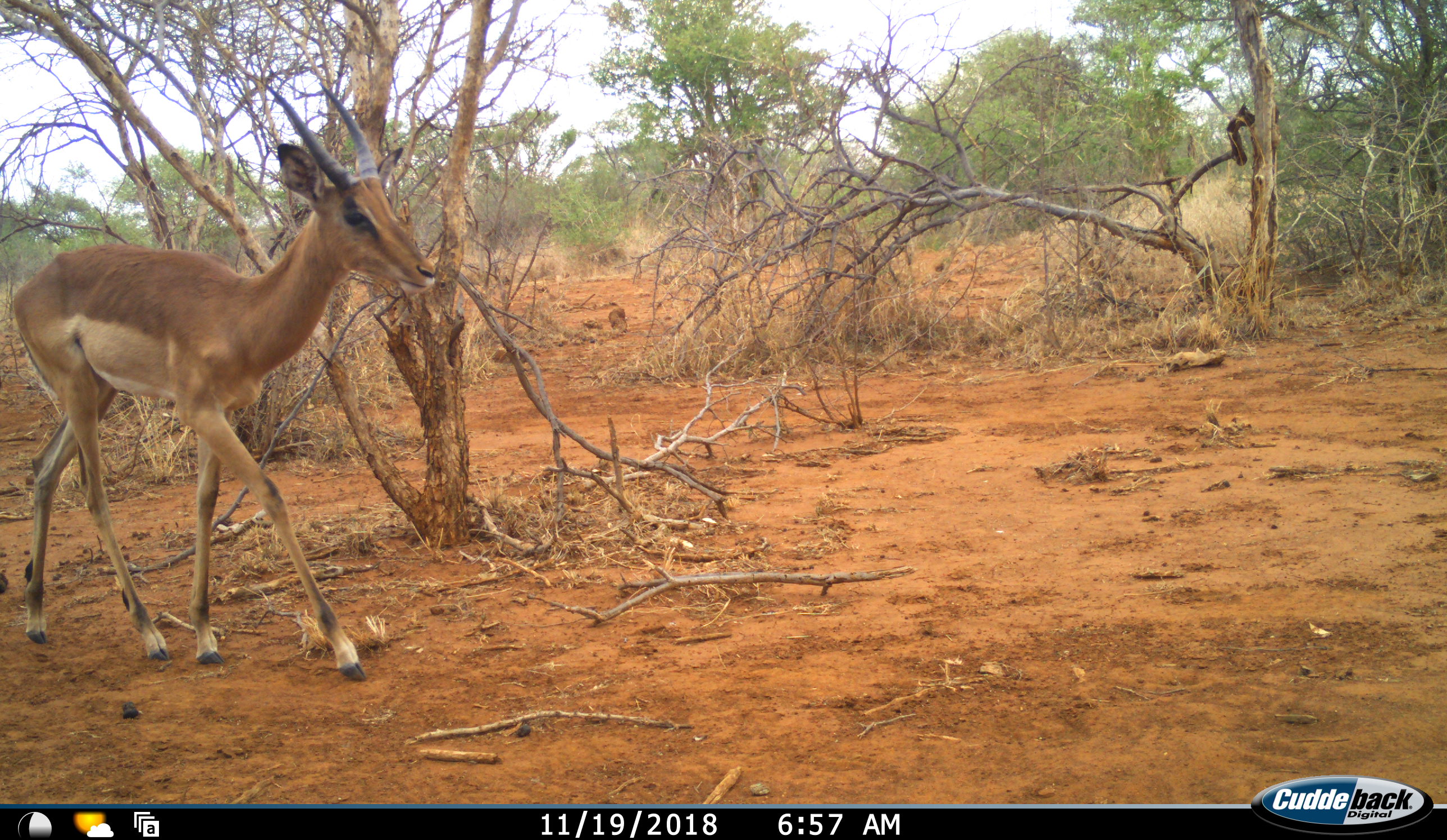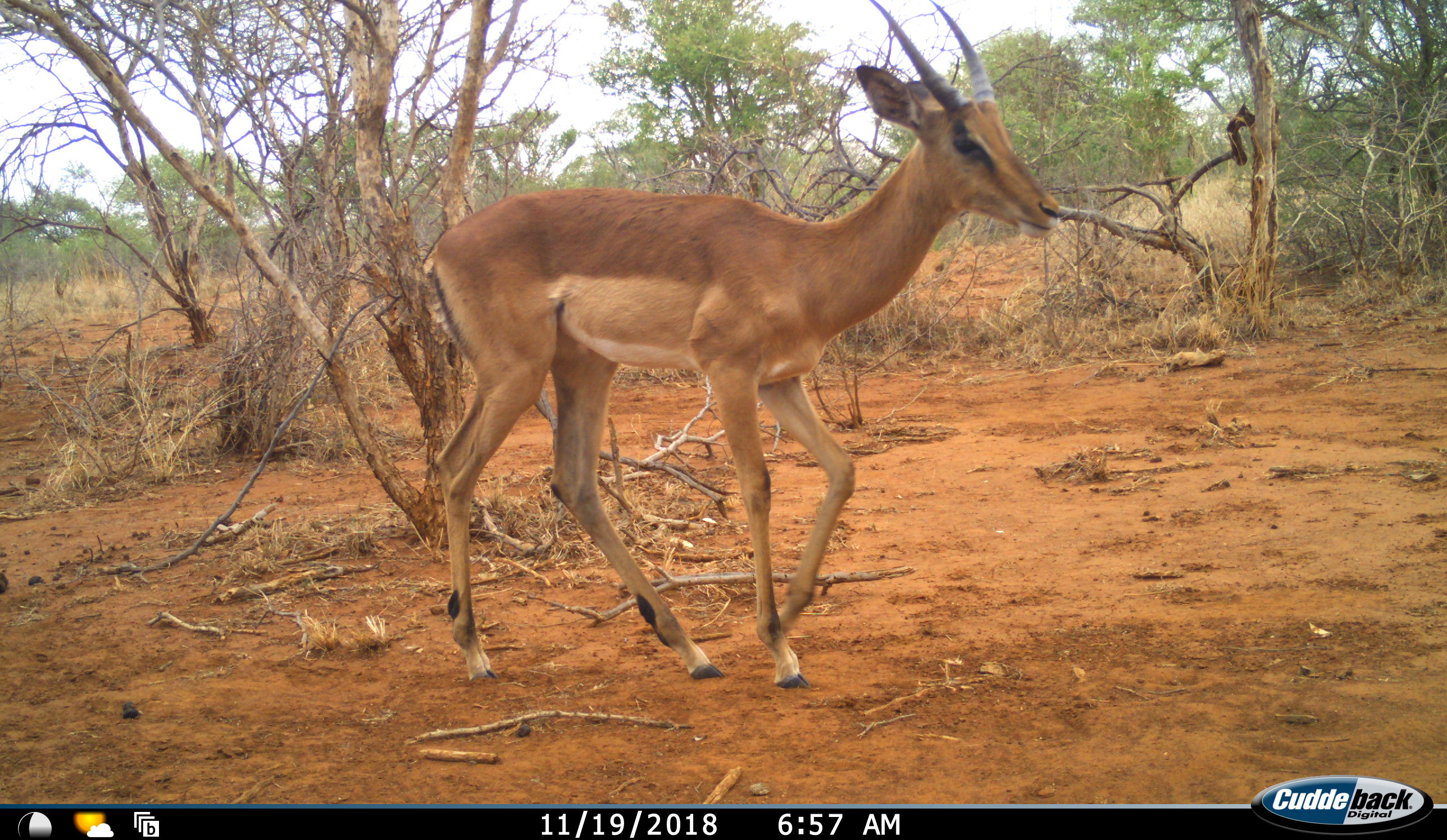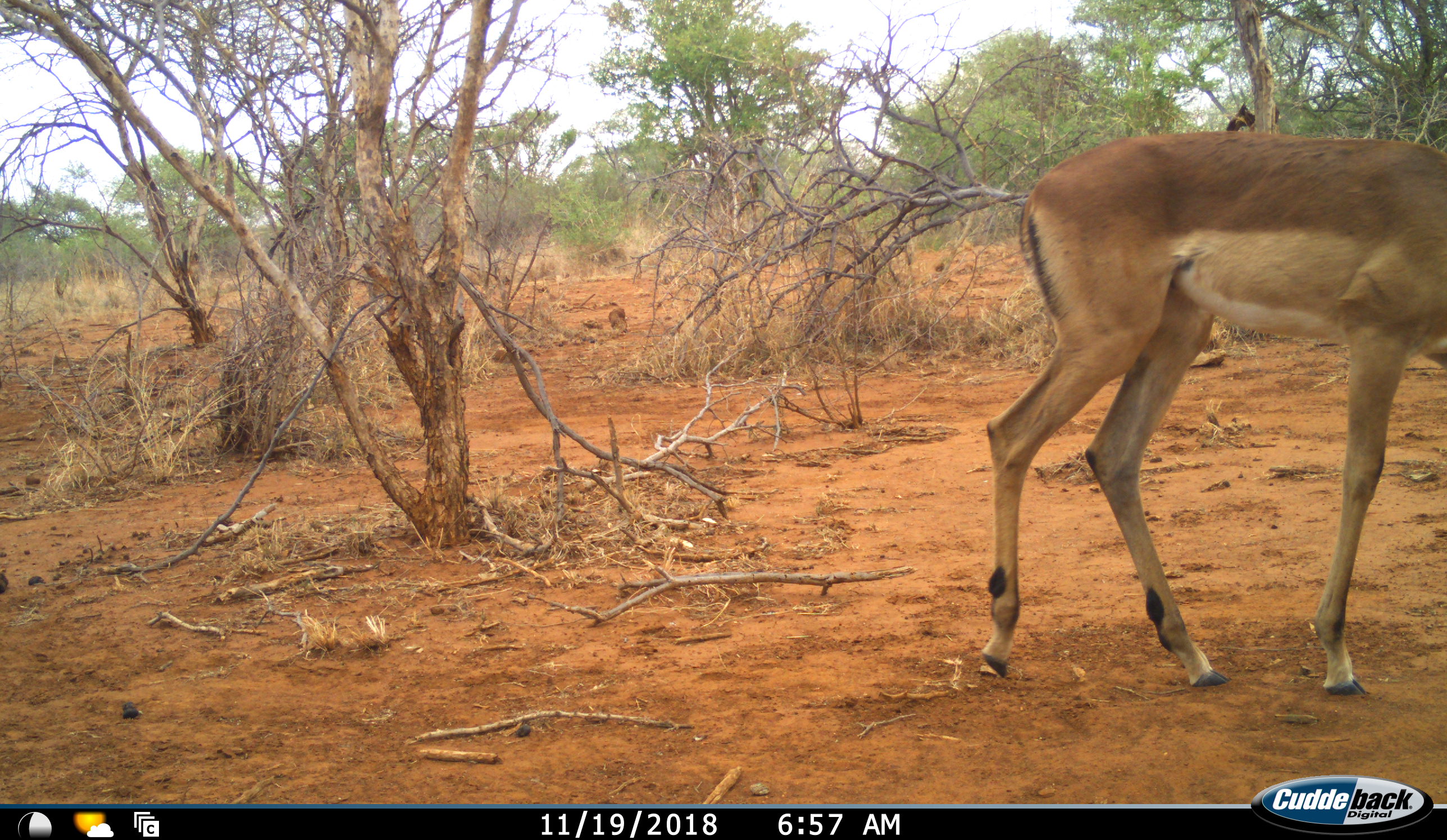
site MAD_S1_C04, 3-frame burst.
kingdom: Animalia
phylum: Chordata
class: Mammalia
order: Artiodactyla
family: Bovidae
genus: Aepyceros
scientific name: Aepyceros melampus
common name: impala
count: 1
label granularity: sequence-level